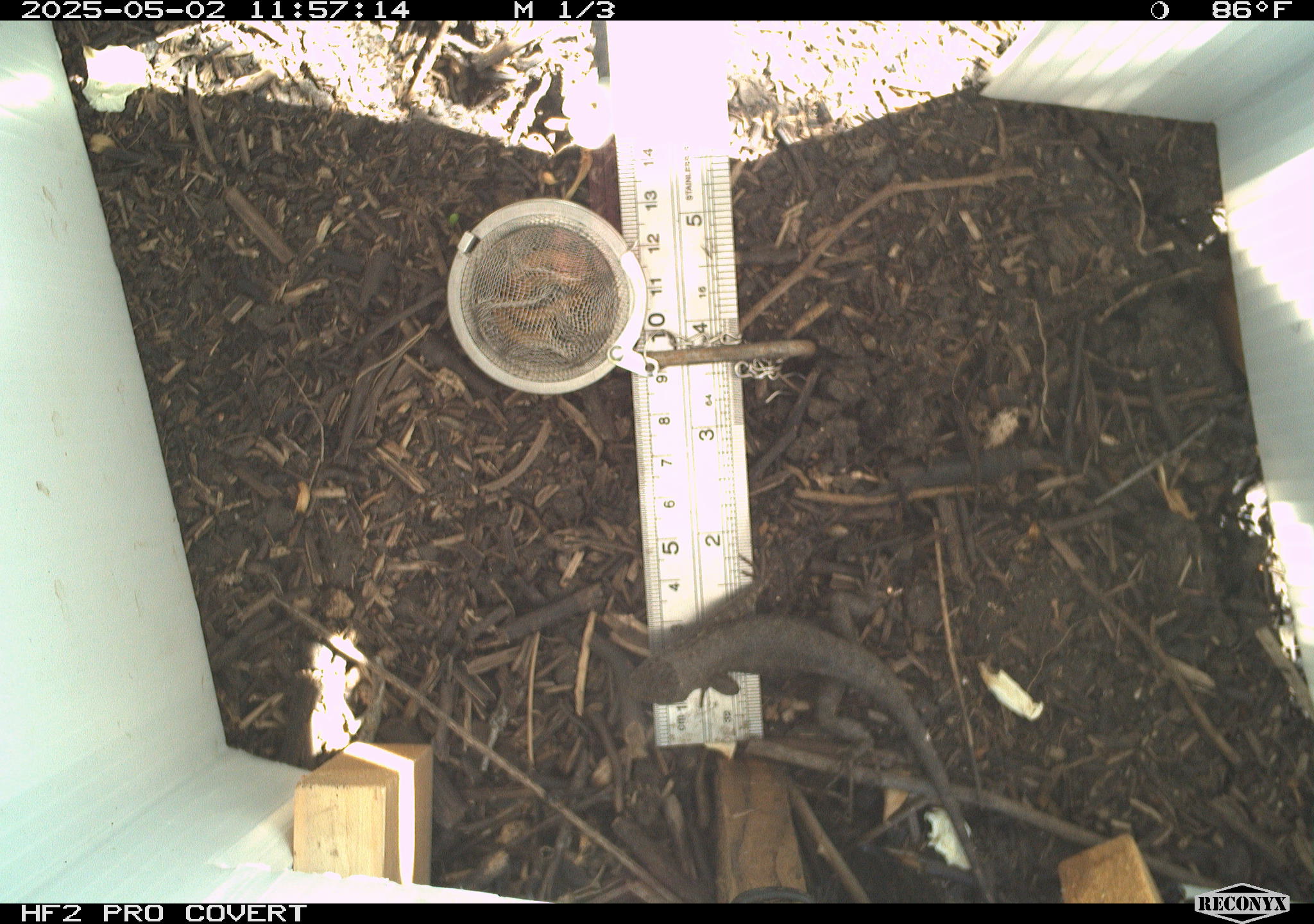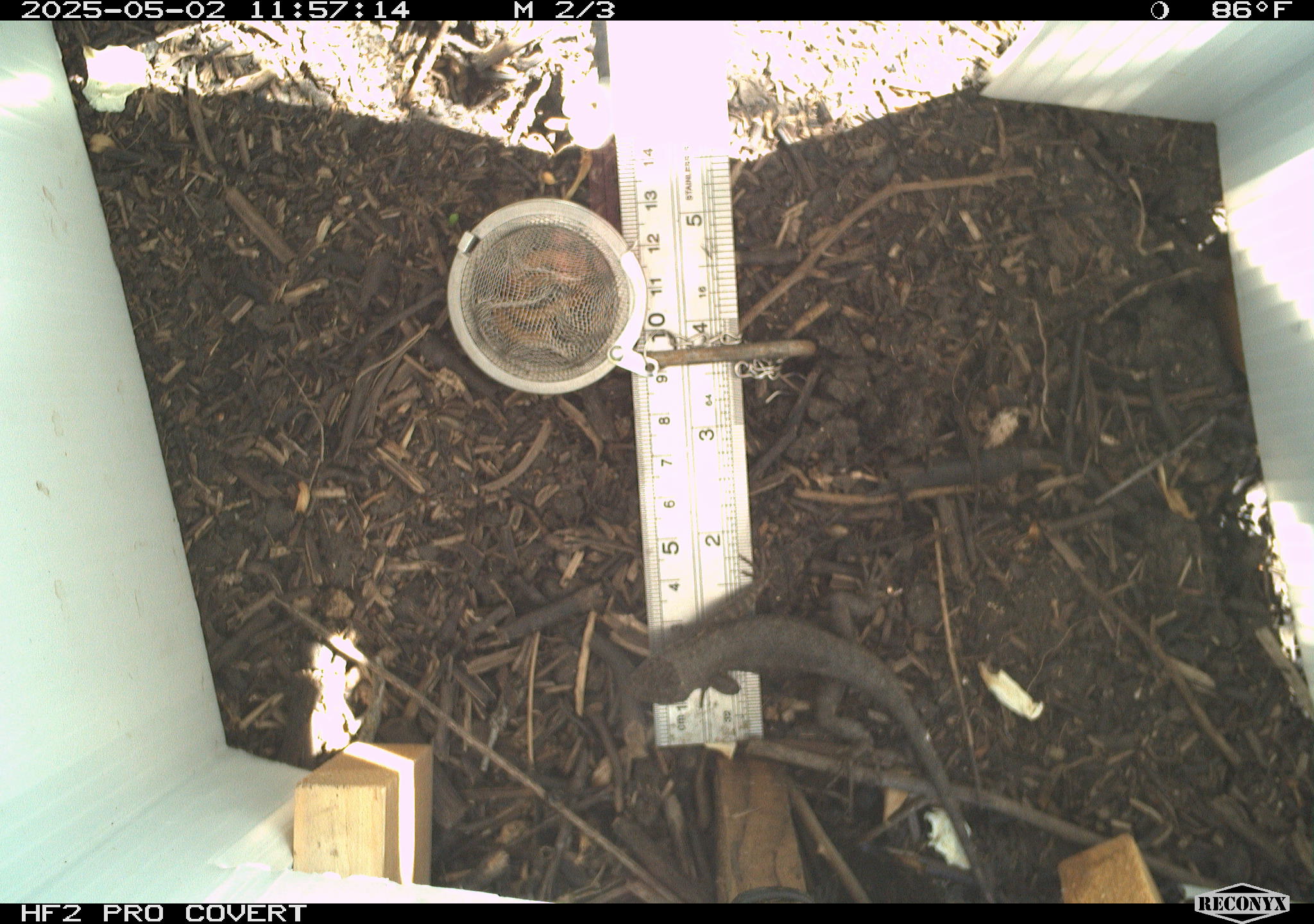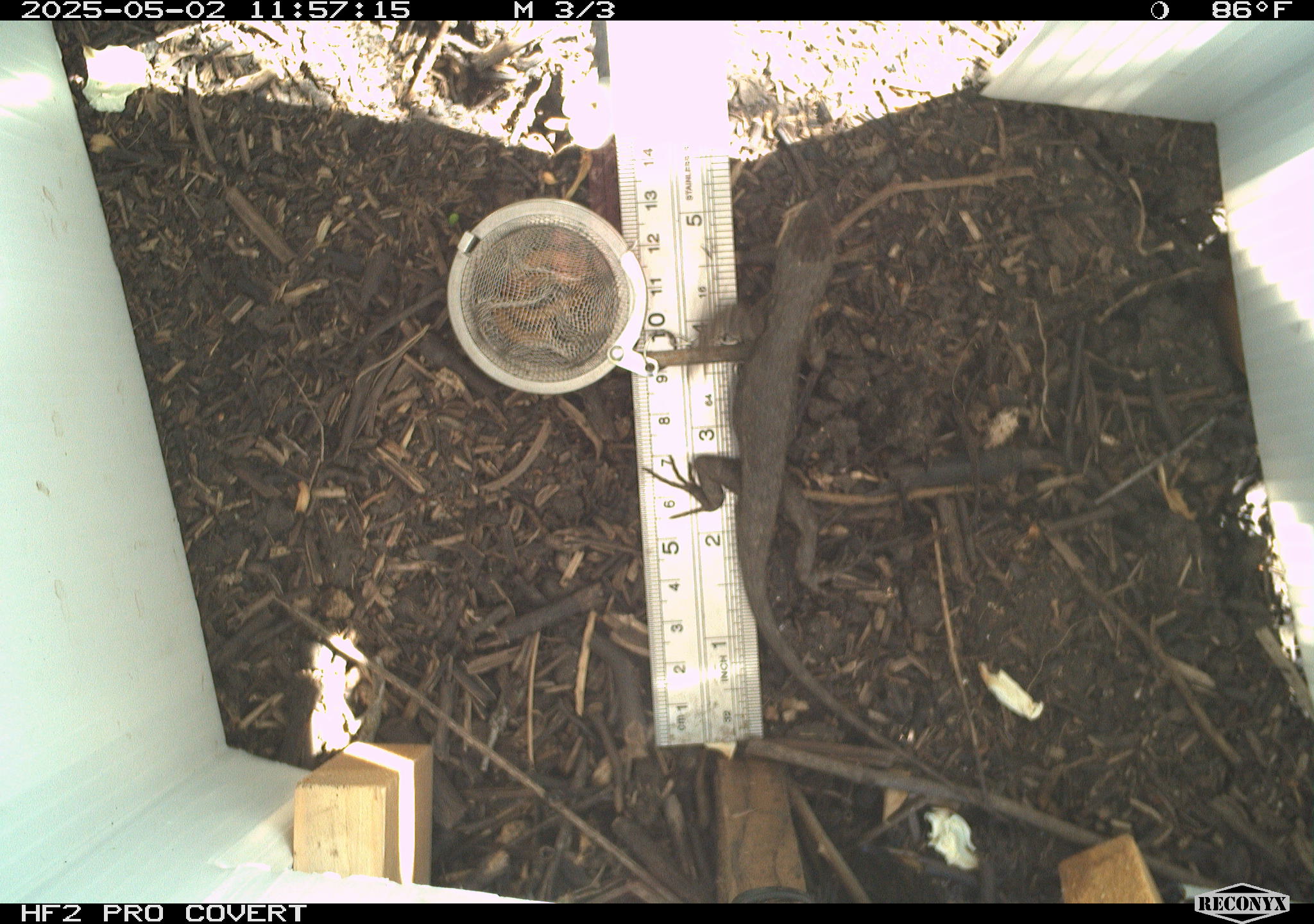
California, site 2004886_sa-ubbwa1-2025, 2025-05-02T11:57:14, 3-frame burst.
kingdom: Animalia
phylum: Chordata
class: Reptilia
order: Squamata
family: Phrynosomatidae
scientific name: Phrynosomatidae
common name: north american spiny lizards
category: sceloporus/uta species